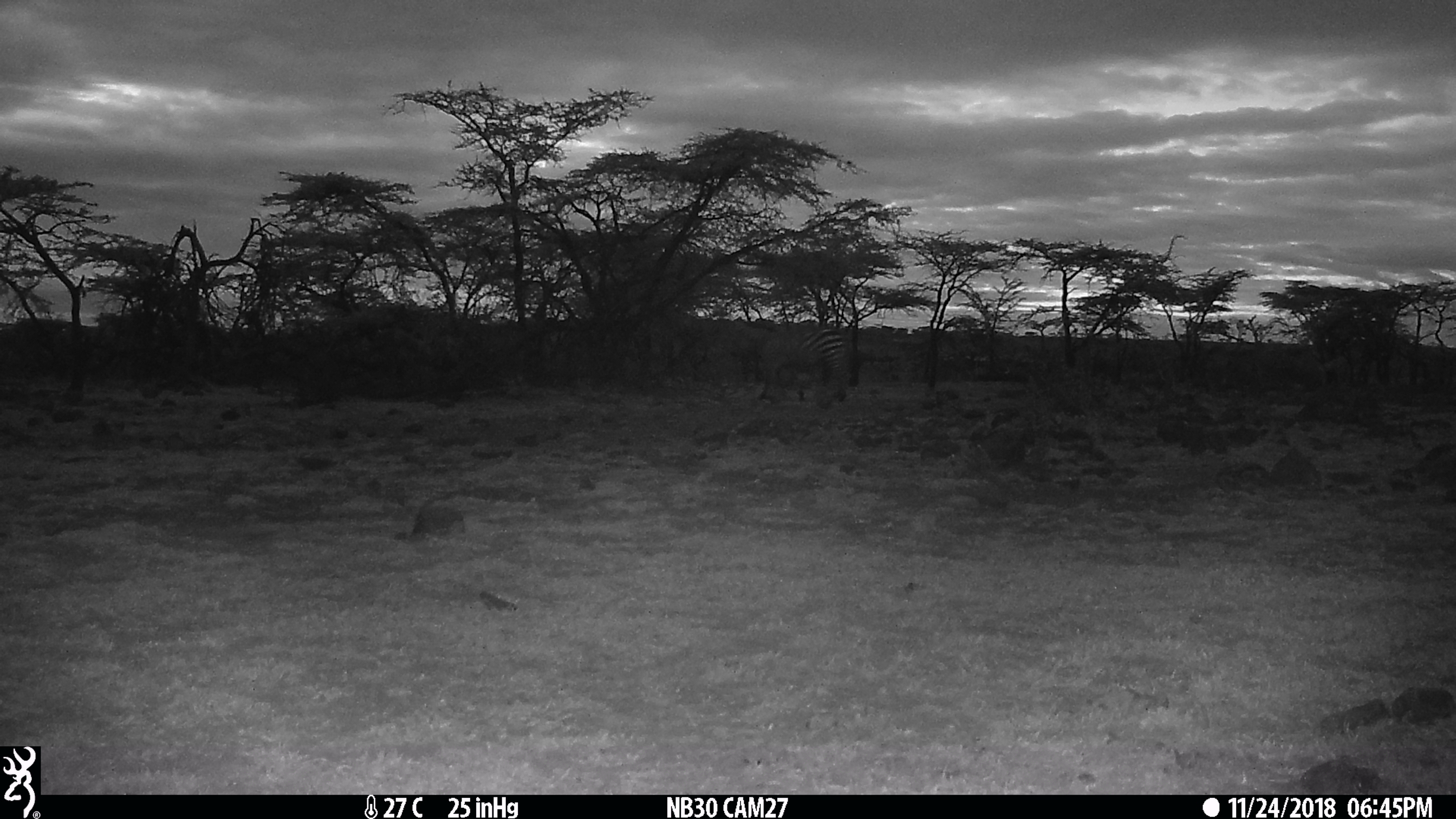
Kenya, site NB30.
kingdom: Animalia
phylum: Chordata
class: Mammalia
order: Perissodactyla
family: Equidae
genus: Equus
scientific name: Equus quagga burchellii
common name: burchell's zebra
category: zebra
Zebra (burchell's zebra) (Equus quagga burchellii).